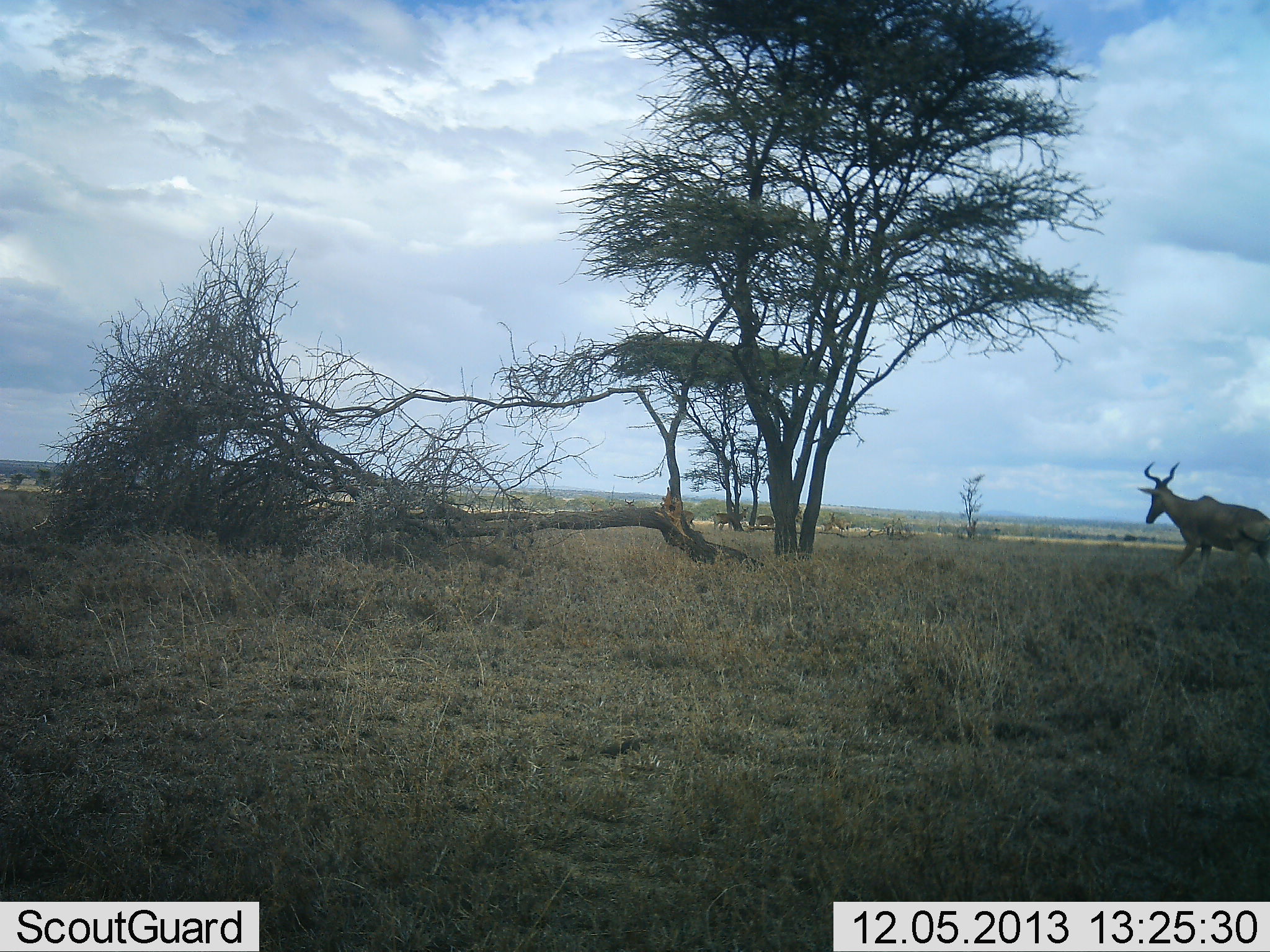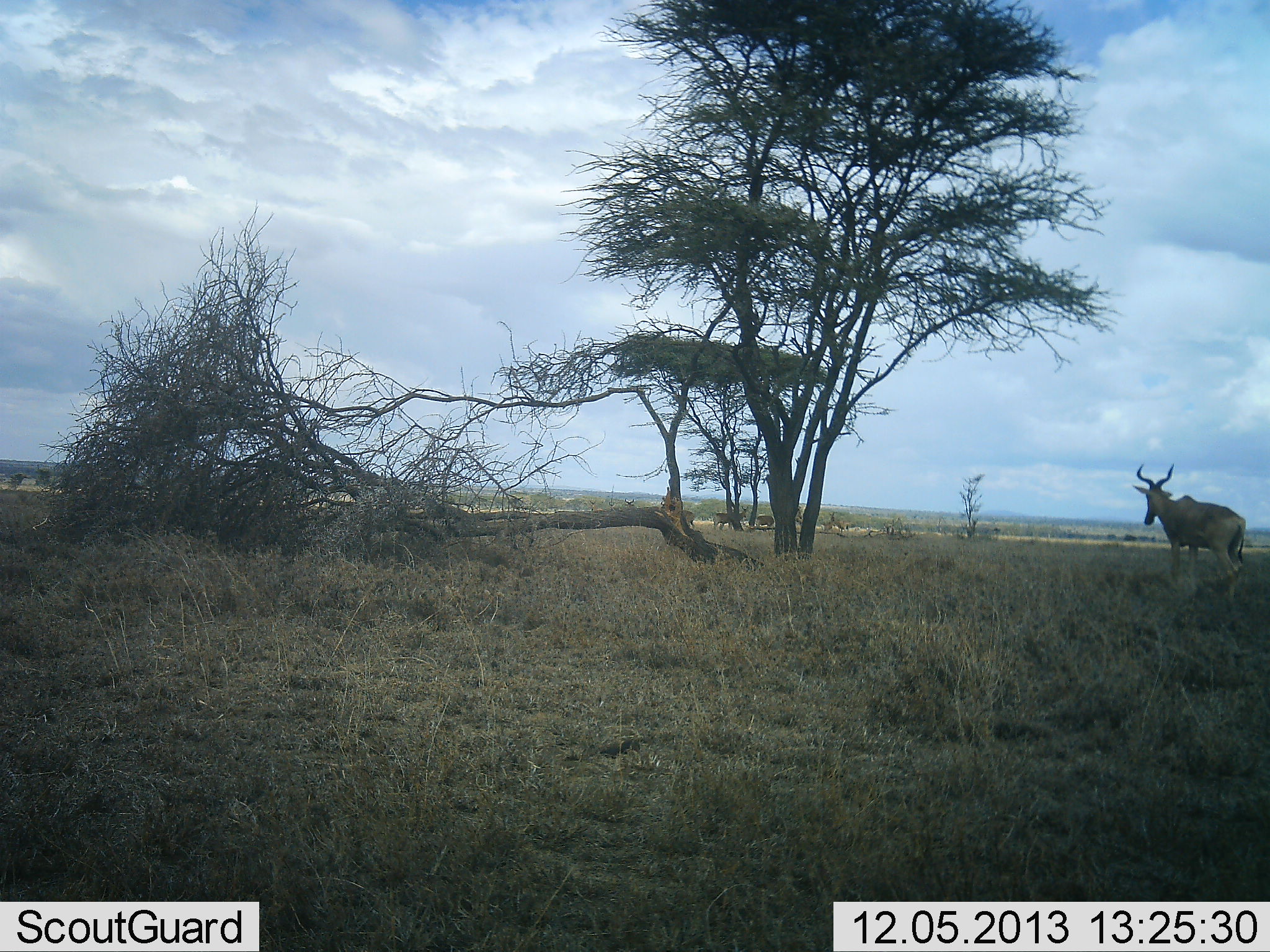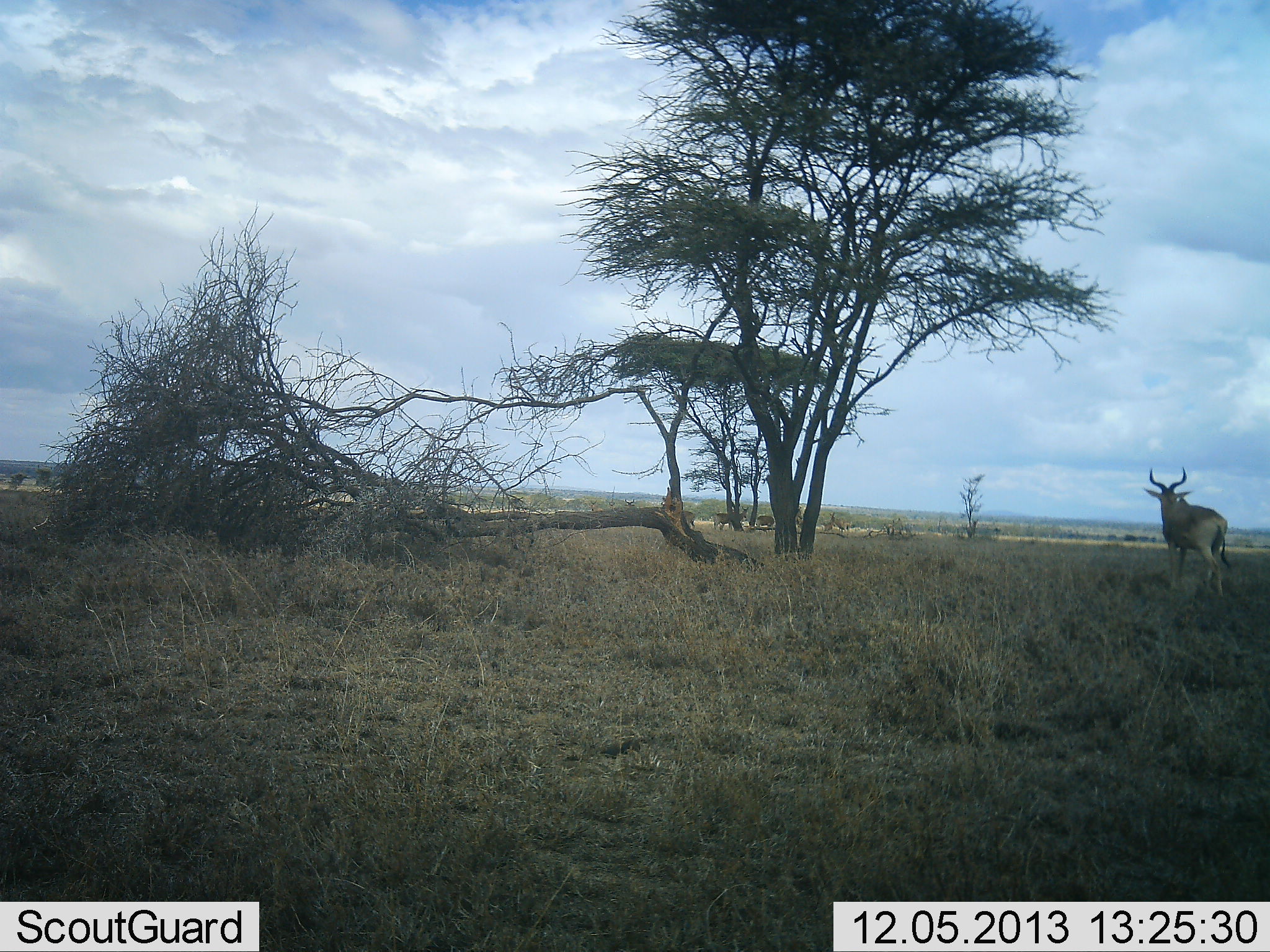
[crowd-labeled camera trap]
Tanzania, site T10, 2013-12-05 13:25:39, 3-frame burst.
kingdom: Animalia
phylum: Chordata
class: Mammalia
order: Artiodactyla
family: Bovidae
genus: Alcelaphus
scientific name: Alcelaphus buselaphus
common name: hartebeest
Hartebeest (Alcelaphus buselaphus), count 1. Behavior (volunteer vote fractions): standing 20%, resting 0%, moving 80%, interacting 0%. Young present (vote fraction): 0%. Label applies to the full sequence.